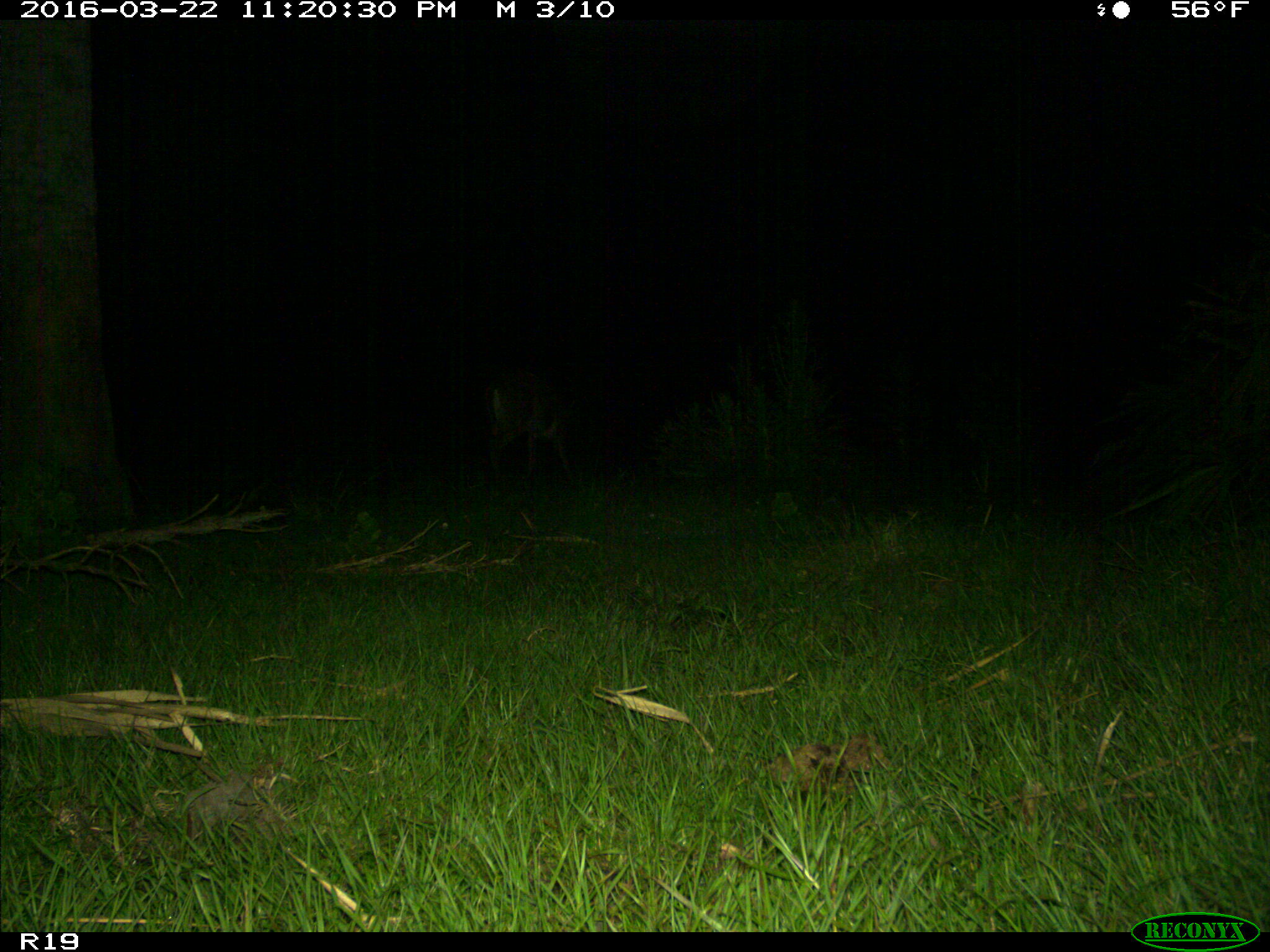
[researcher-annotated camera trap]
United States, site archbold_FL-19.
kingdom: Animalia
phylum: Chordata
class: Mammalia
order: Artiodactyla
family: Cervidae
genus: Odocoileus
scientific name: Odocoileus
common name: deer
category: unidentified deer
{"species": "unidentified deer (deer) (Odocoileus)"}